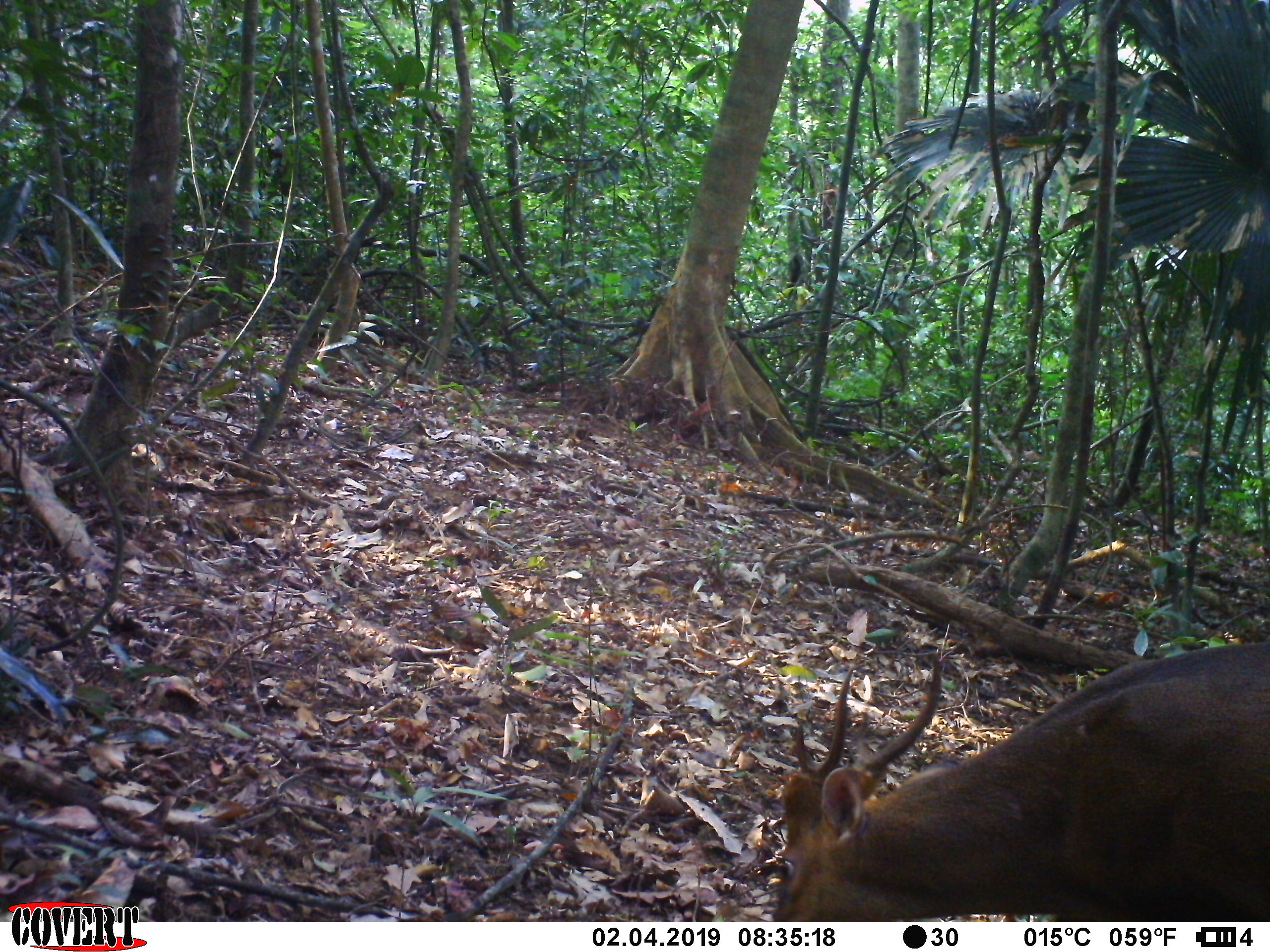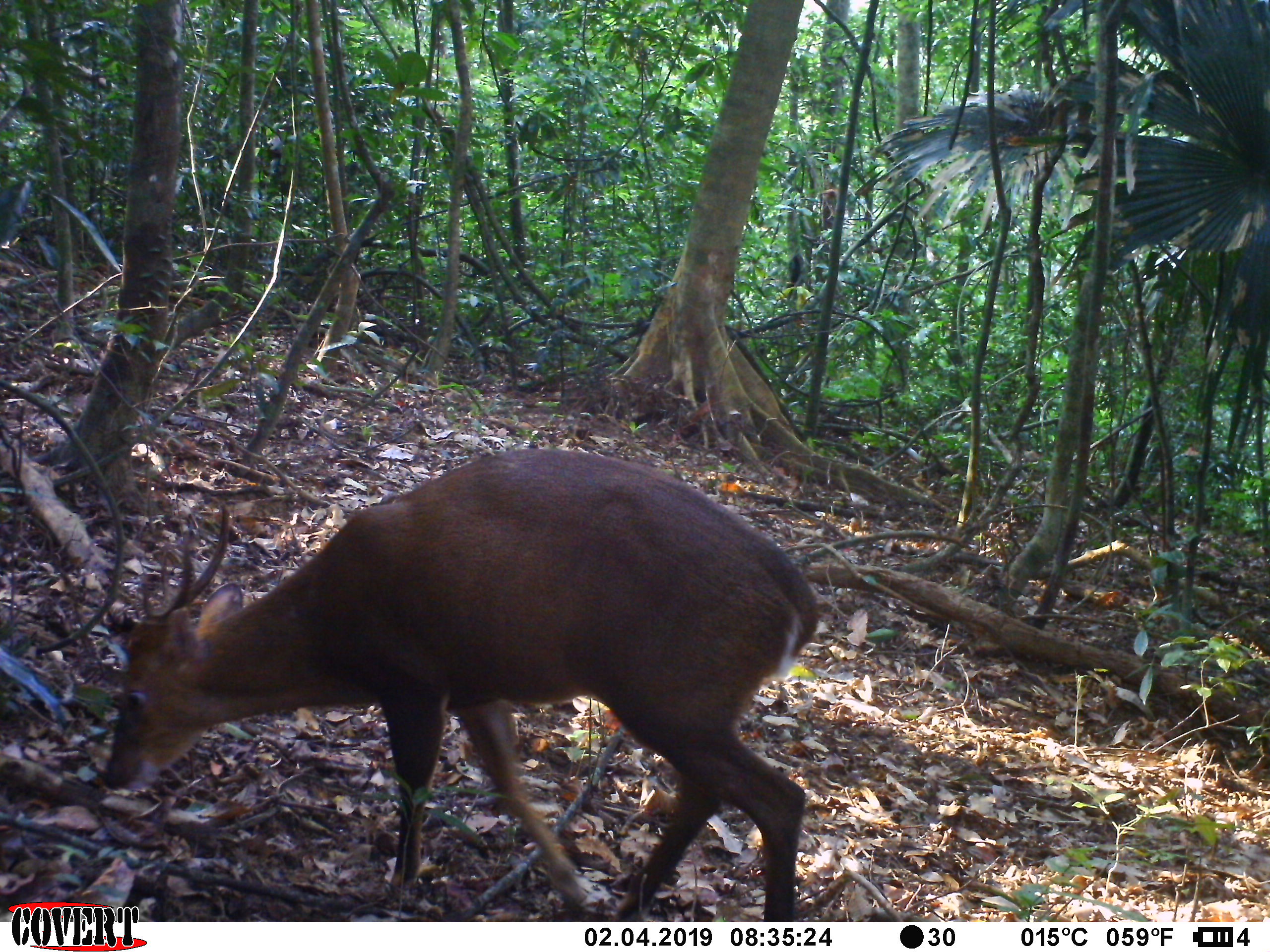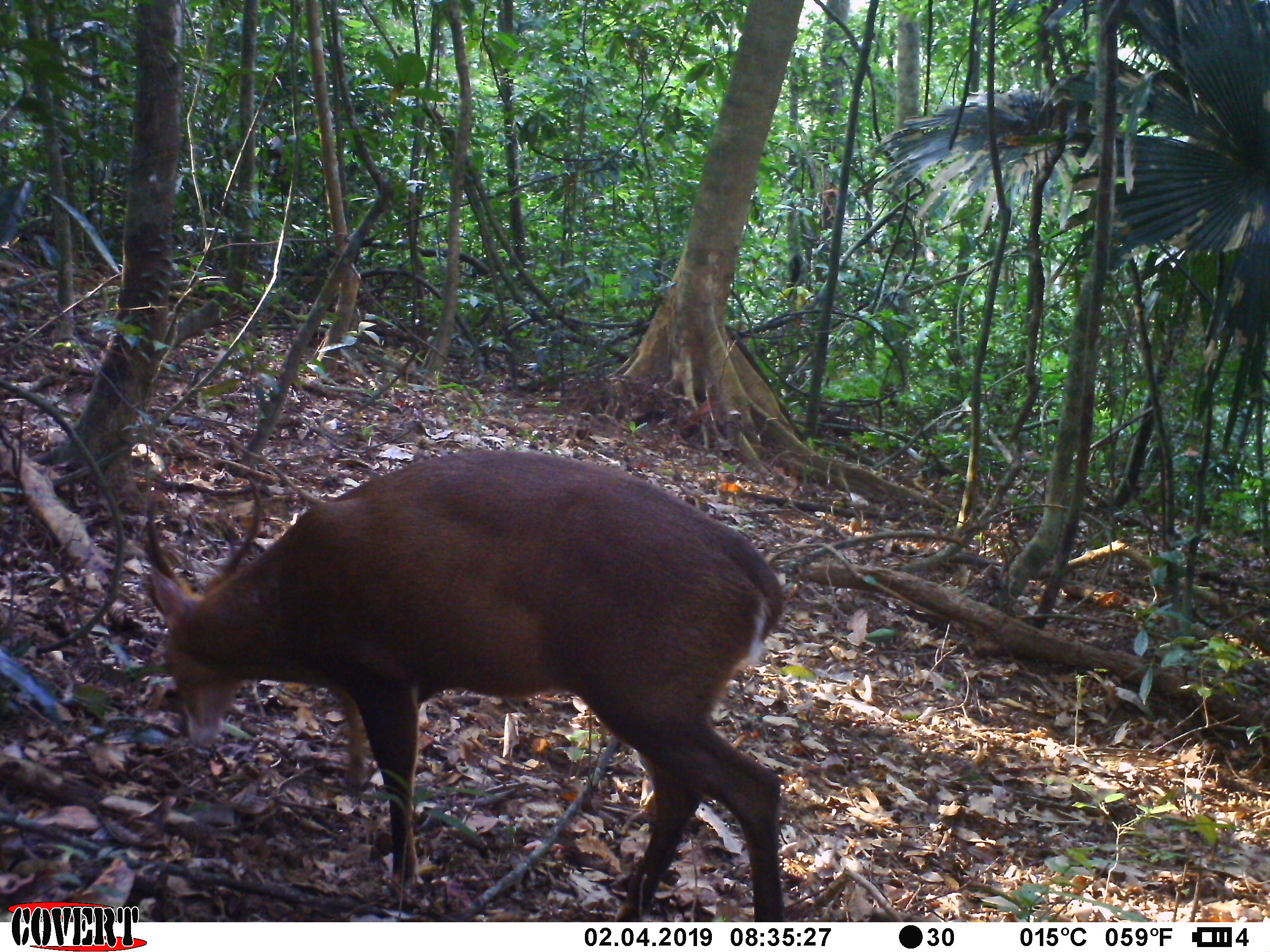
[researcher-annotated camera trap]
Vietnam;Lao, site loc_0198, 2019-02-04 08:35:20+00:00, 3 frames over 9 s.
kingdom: Animalia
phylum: Chordata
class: Mammalia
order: Artiodactyla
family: Cervidae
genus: Muntiacus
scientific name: Muntiacus vuquangensis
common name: large-antlered muntjac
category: large antlered muntjac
Large antlered muntjac (large-antlered muntjac) (Muntiacus vuquangensis). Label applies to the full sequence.